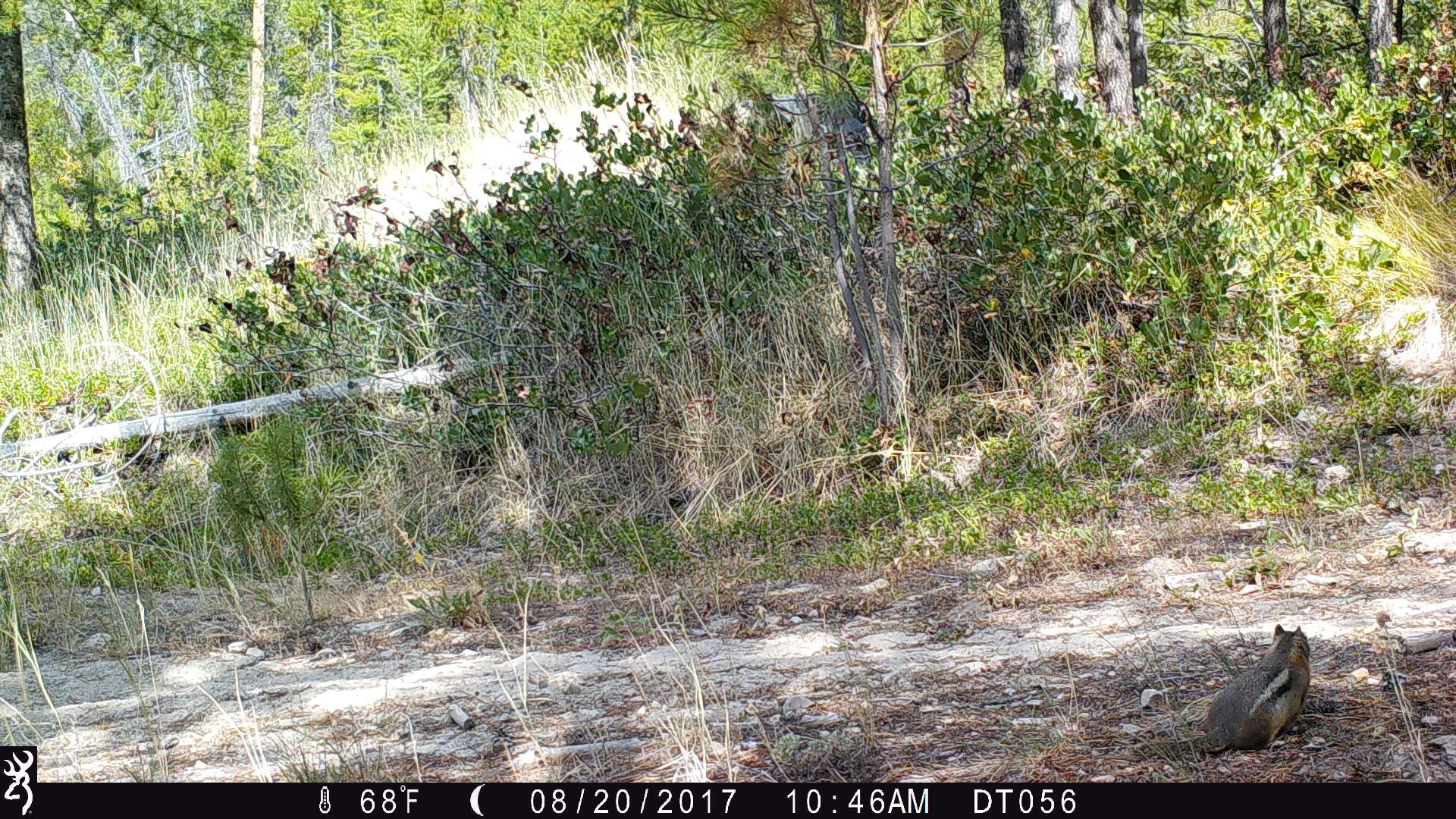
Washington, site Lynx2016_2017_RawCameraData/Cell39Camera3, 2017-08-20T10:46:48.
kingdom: Animalia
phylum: Chordata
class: Mammalia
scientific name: Mammalia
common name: small mammal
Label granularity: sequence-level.